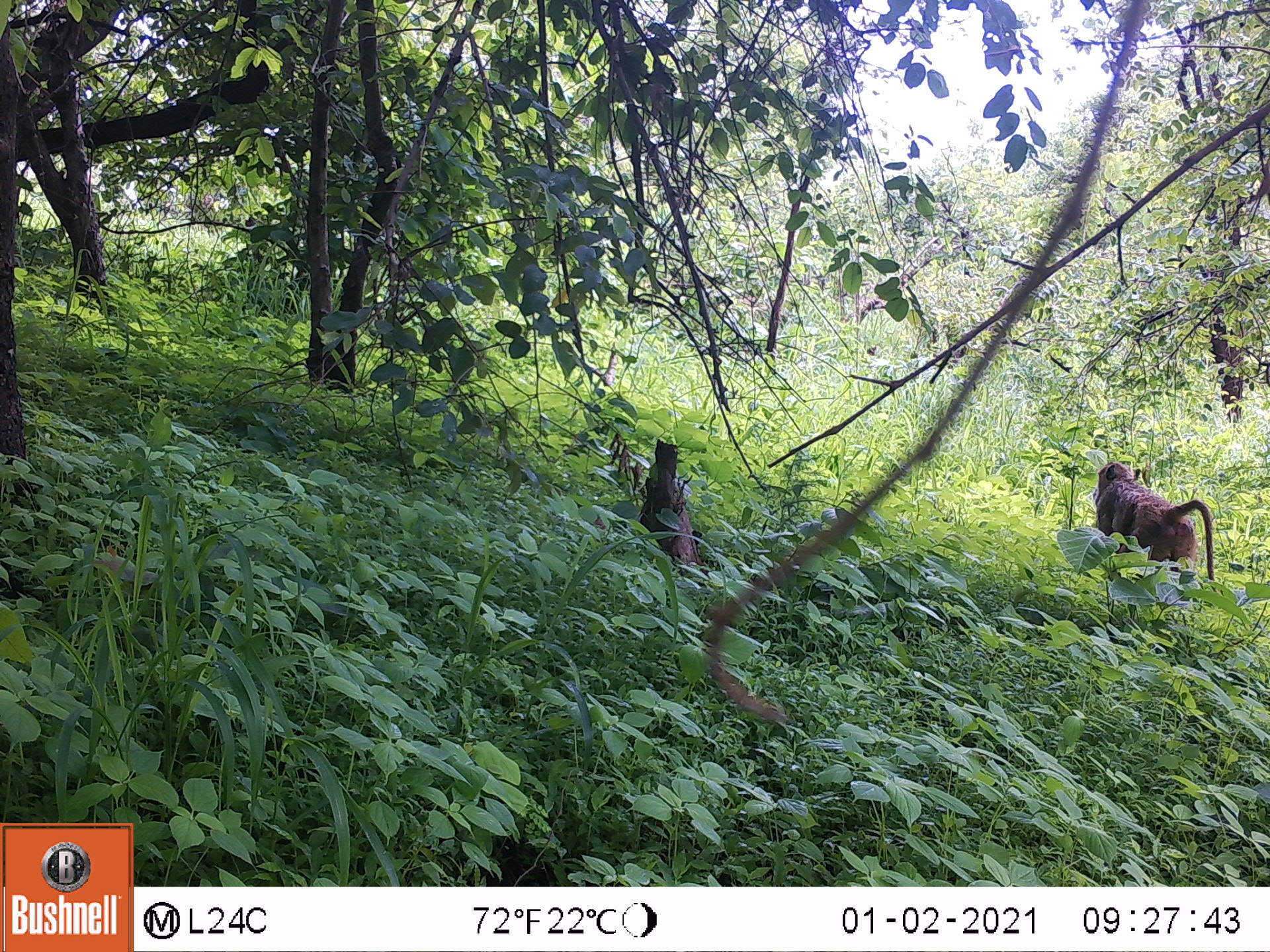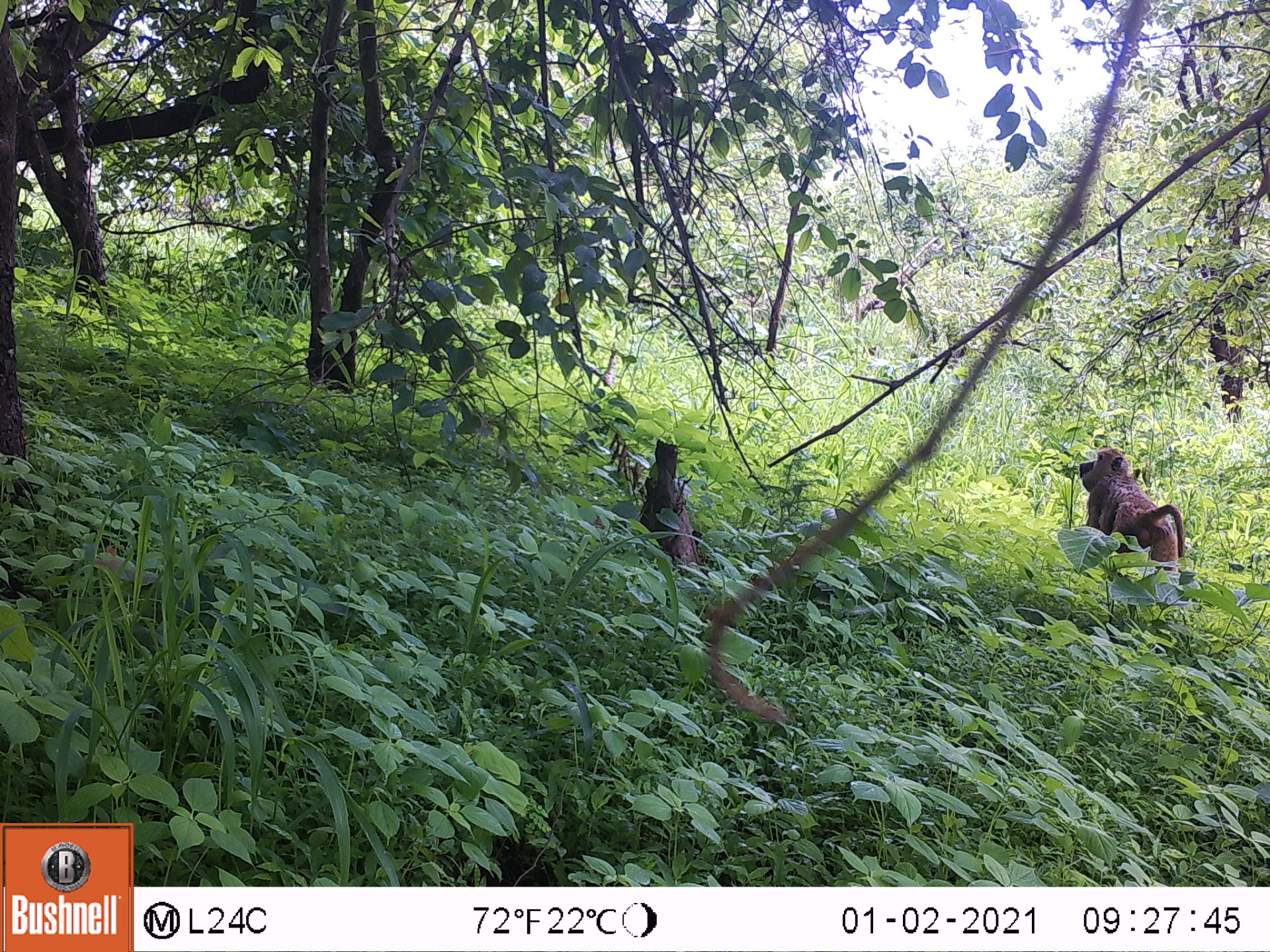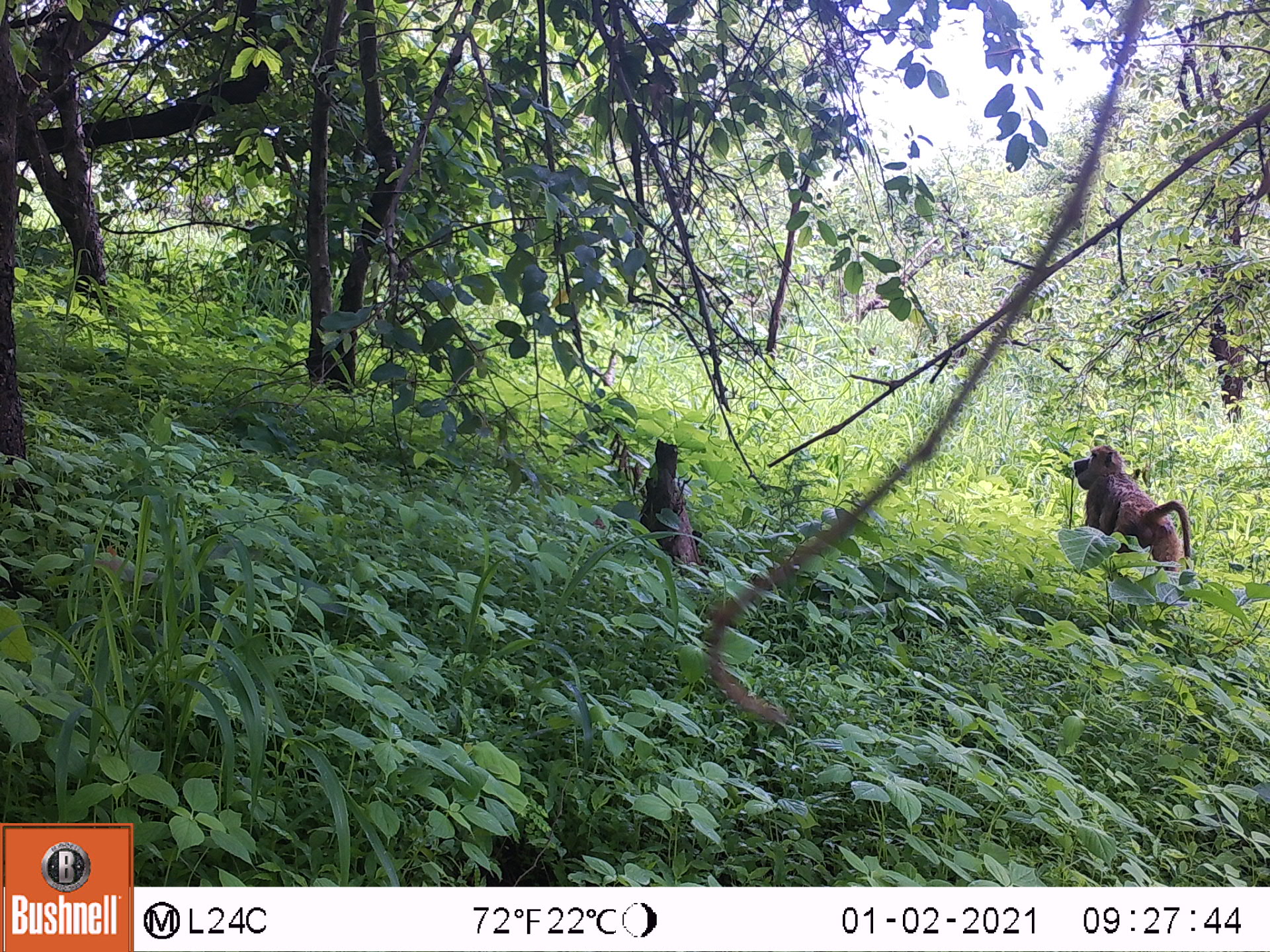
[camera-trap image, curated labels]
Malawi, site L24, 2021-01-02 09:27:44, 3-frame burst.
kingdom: Animalia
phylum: Chordata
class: Mammalia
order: Primates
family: Cercopithecidae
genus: Papio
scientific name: Papio cynocephalus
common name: yellow baboon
Yellow baboon (Papio cynocephalus), count 1.